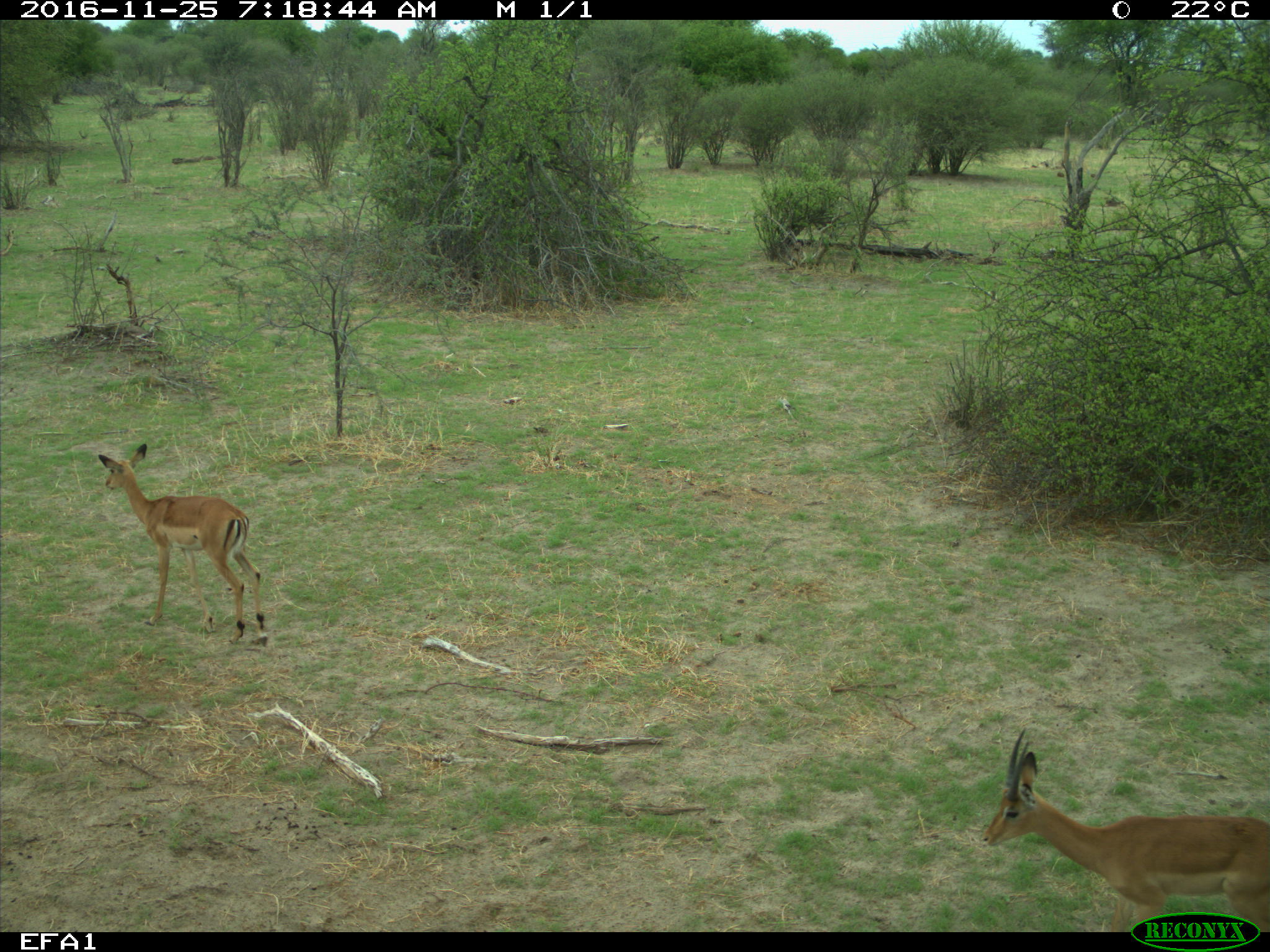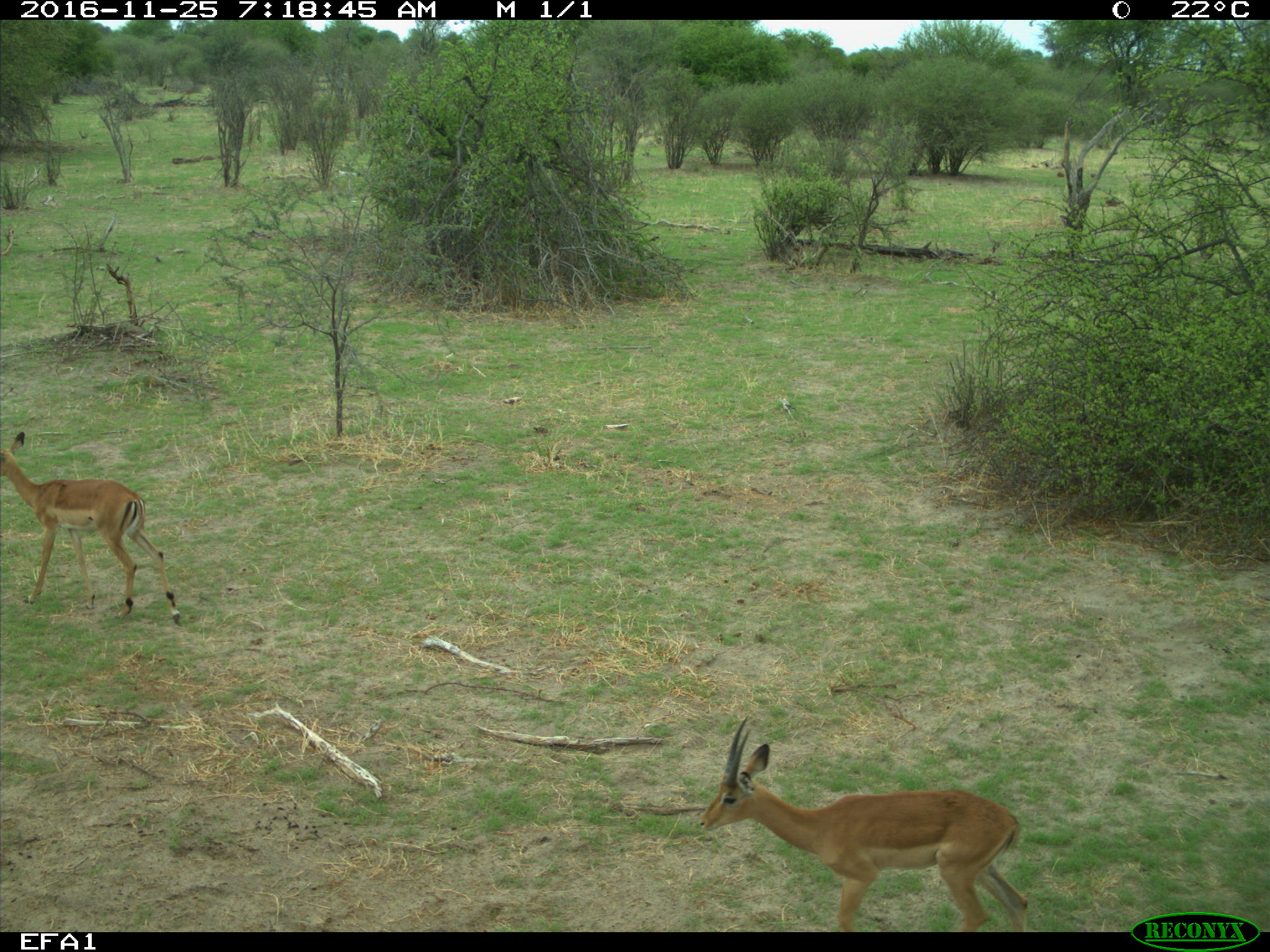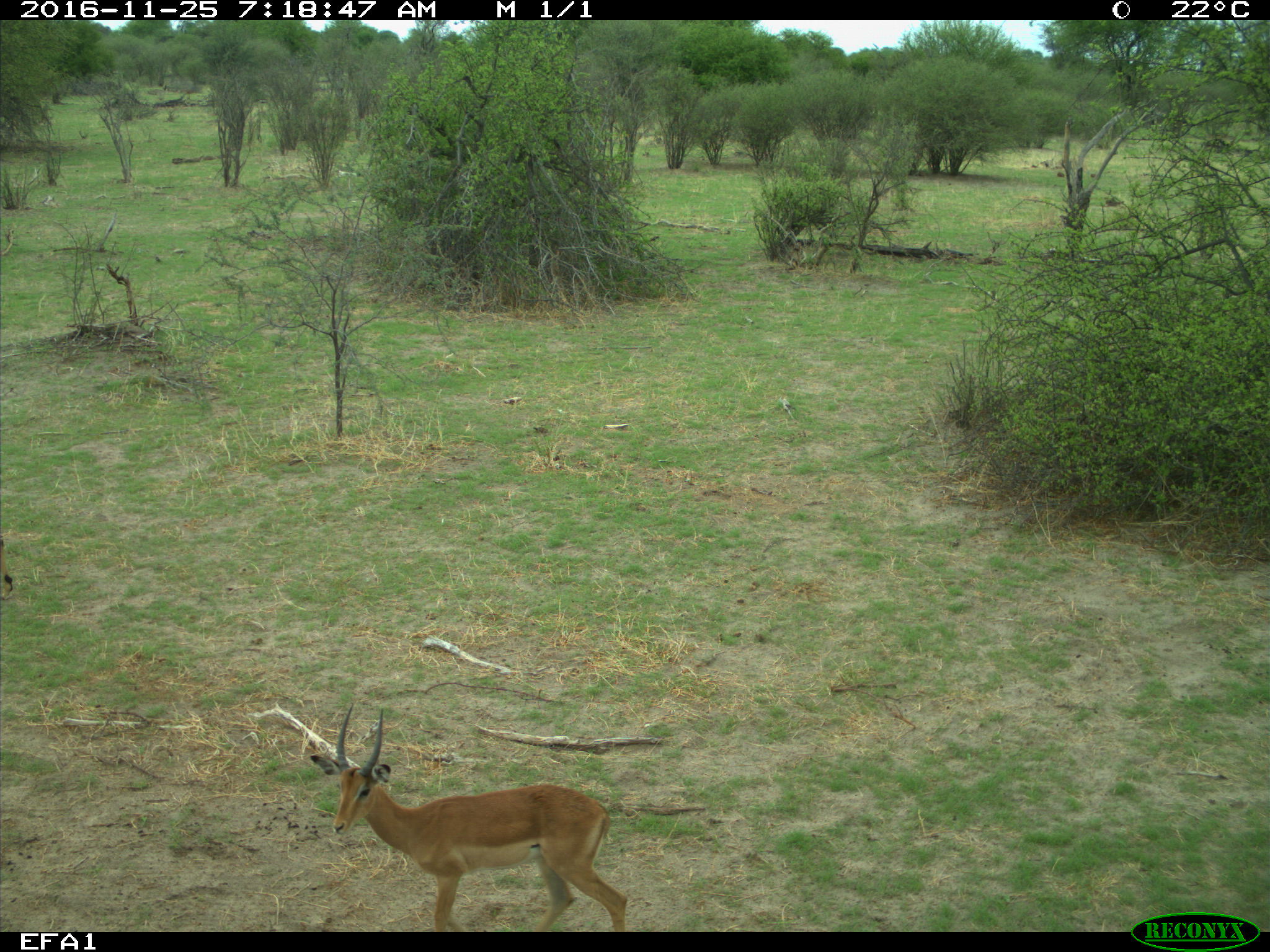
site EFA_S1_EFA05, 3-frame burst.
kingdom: Animalia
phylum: Chordata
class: Mammalia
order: Artiodactyla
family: Bovidae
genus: Aepyceros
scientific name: Aepyceros melampus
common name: impala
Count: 2.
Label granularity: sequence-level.